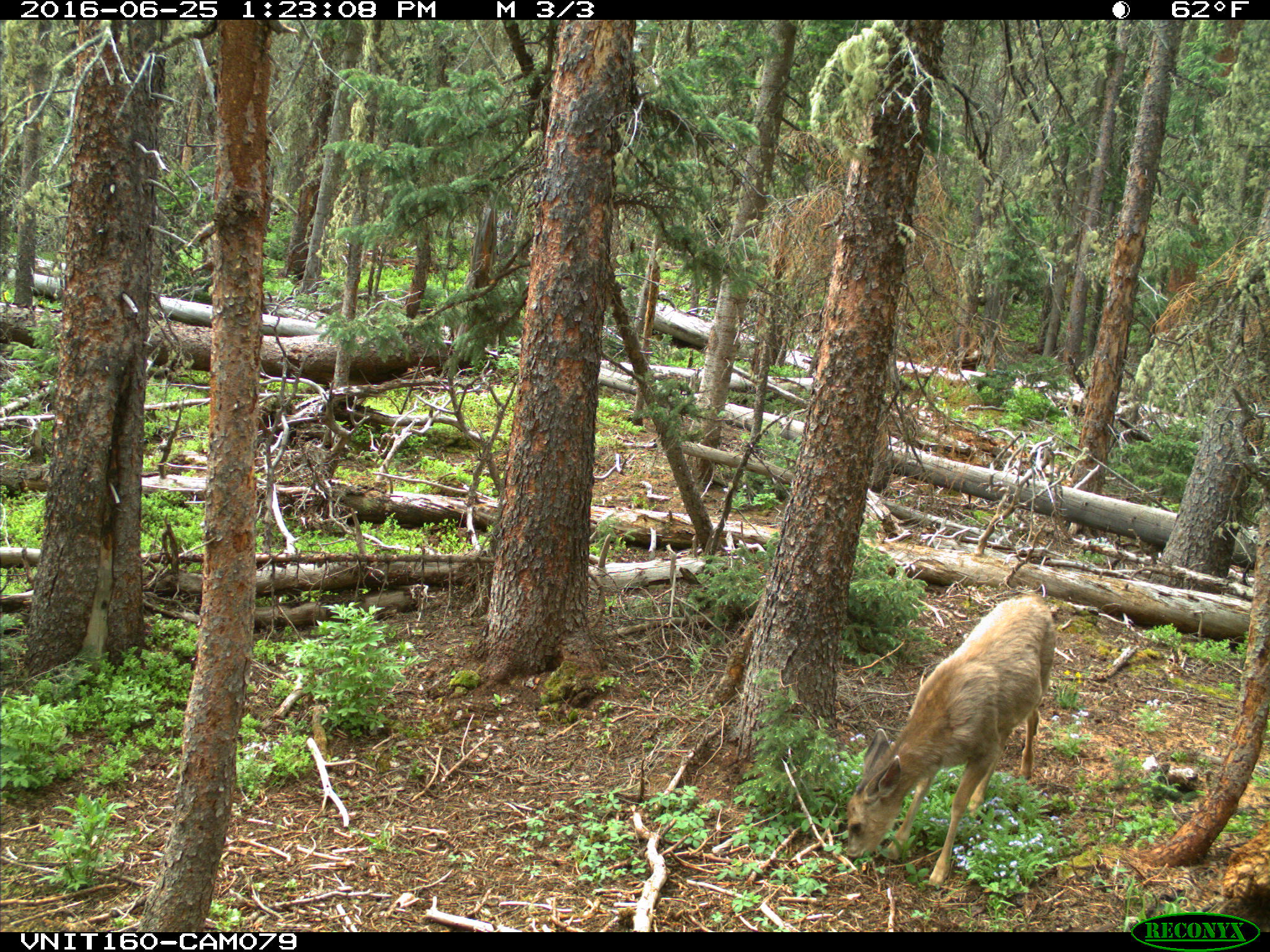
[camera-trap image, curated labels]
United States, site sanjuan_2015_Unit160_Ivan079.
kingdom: Animalia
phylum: Chordata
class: Mammalia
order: Artiodactyla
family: Cervidae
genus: Odocoileus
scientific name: Odocoileus hemionus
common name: mule deer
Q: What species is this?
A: Odocoileus hemionus (mule deer).